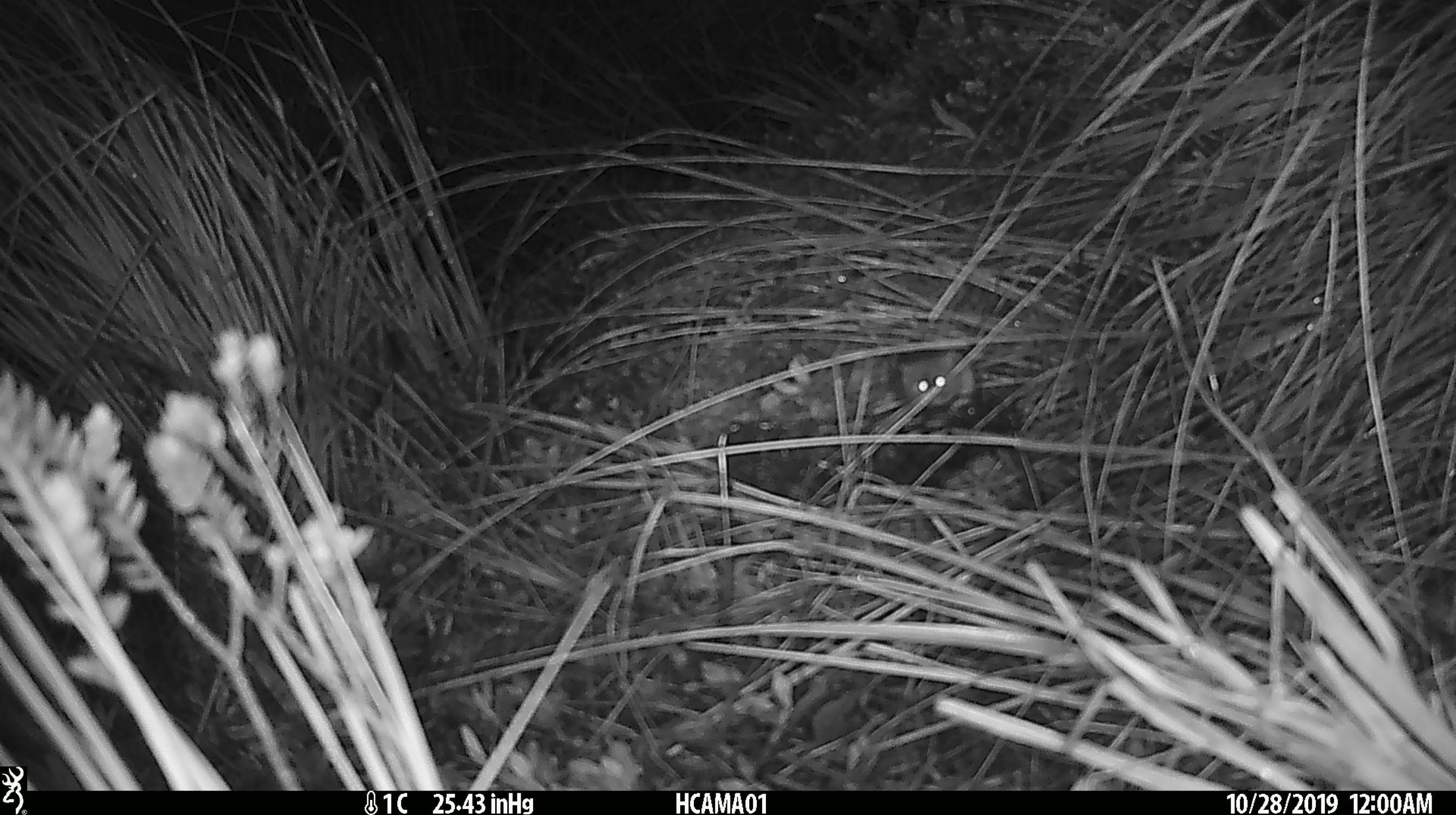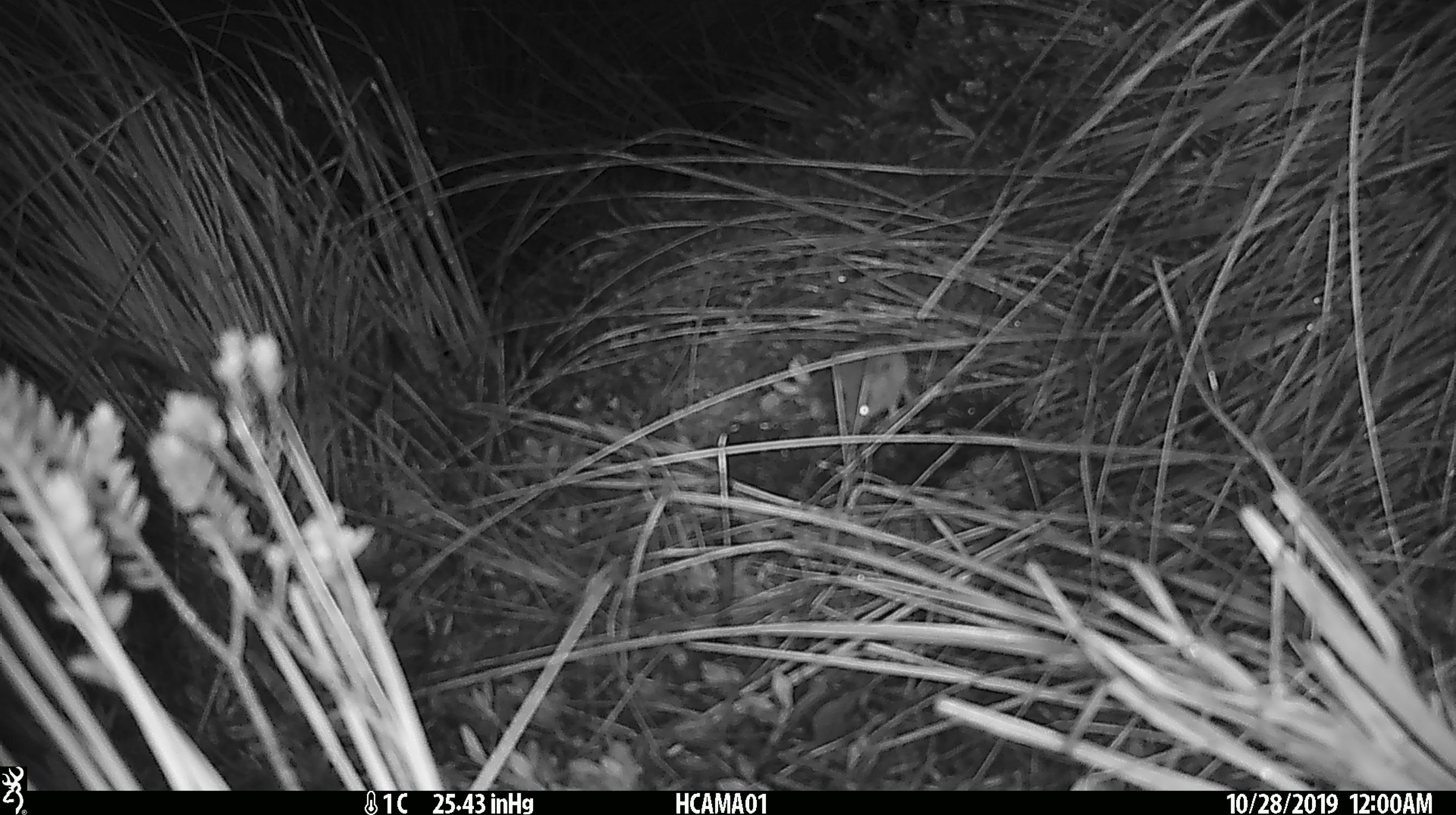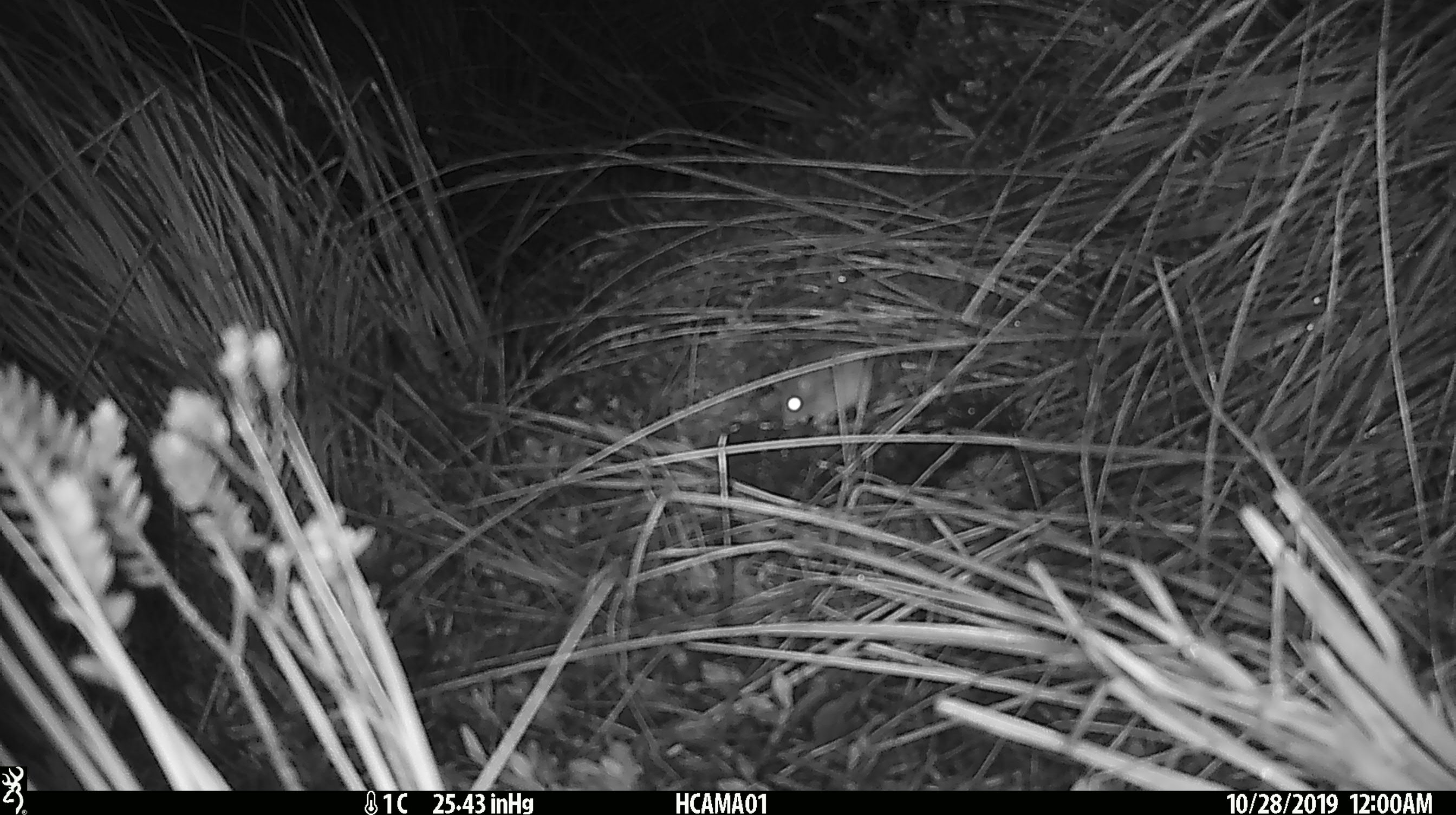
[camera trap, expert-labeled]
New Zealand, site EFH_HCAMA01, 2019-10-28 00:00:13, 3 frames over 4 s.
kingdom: Animalia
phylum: Chordata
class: Mammalia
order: Rodentia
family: Muridae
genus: Mus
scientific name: Mus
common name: mouse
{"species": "mouse (Mus)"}